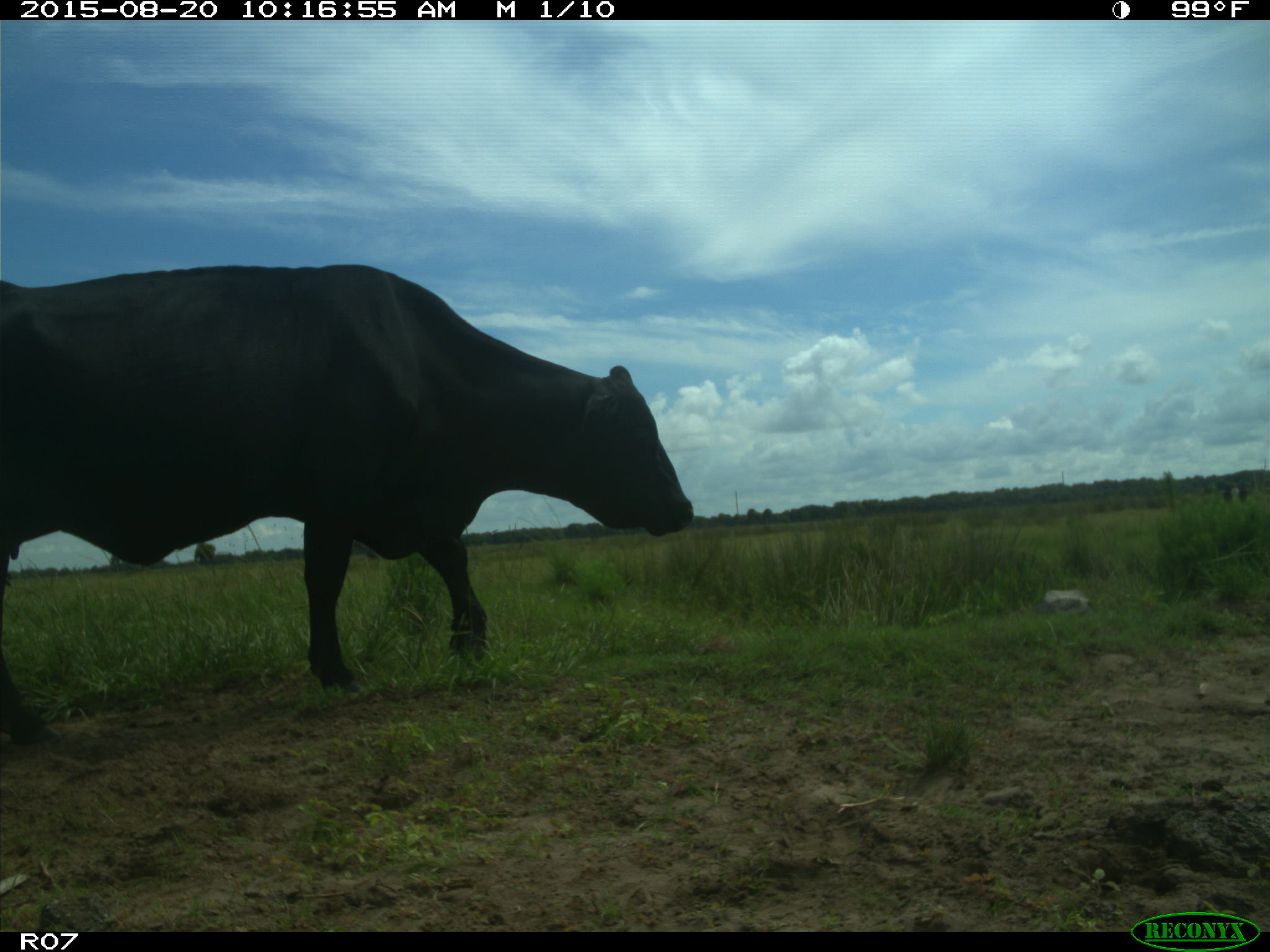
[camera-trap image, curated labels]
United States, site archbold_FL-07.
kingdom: Animalia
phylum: Chordata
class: Mammalia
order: Artiodactyla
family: Bovidae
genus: Bos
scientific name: Bos taurus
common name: domestic cow